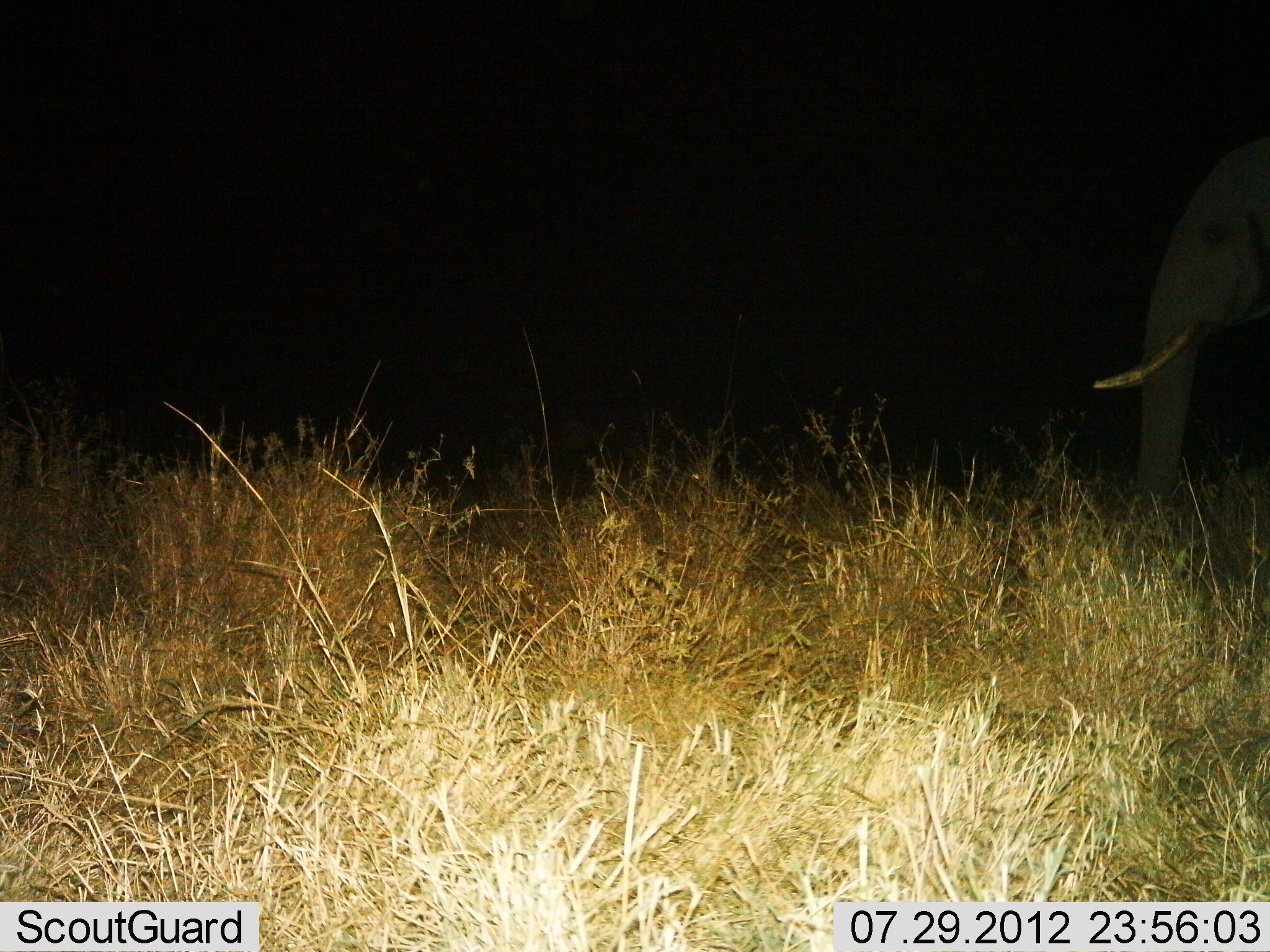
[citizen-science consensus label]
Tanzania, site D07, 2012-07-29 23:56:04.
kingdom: Animalia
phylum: Chordata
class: Mammalia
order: Proboscidea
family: Elephantidae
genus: Loxodonta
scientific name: Loxodonta africana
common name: african bush elephant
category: elephant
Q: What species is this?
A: Elephant (african bush elephant) (Loxodonta africana).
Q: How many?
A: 1.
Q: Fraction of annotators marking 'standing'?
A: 80%.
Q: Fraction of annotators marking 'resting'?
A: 0%.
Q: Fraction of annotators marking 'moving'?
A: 20%.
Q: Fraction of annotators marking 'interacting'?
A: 0%.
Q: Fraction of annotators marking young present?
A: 0%.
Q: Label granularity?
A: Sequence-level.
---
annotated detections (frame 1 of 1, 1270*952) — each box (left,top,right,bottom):
animal: (1090,131,1269,525)